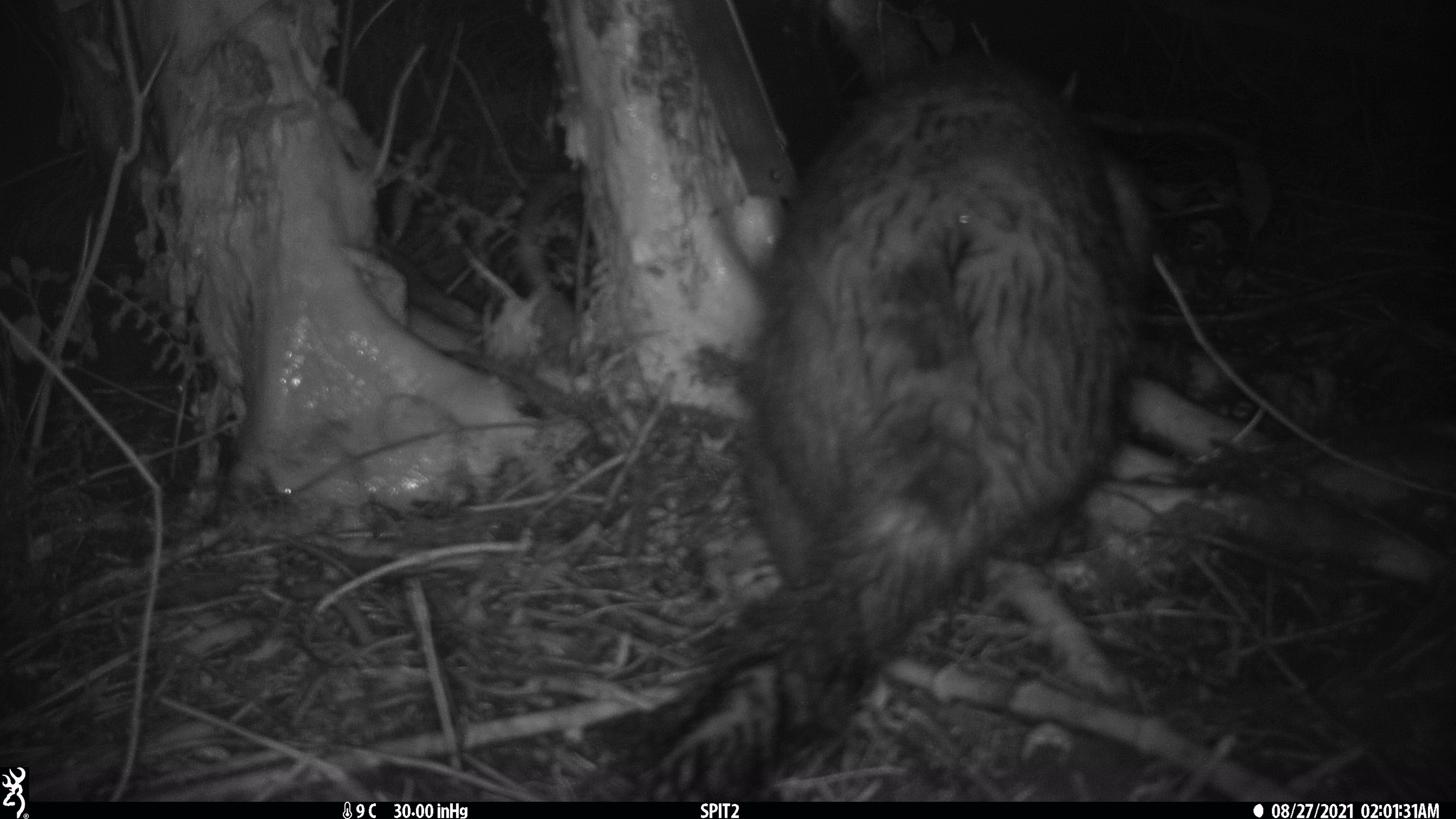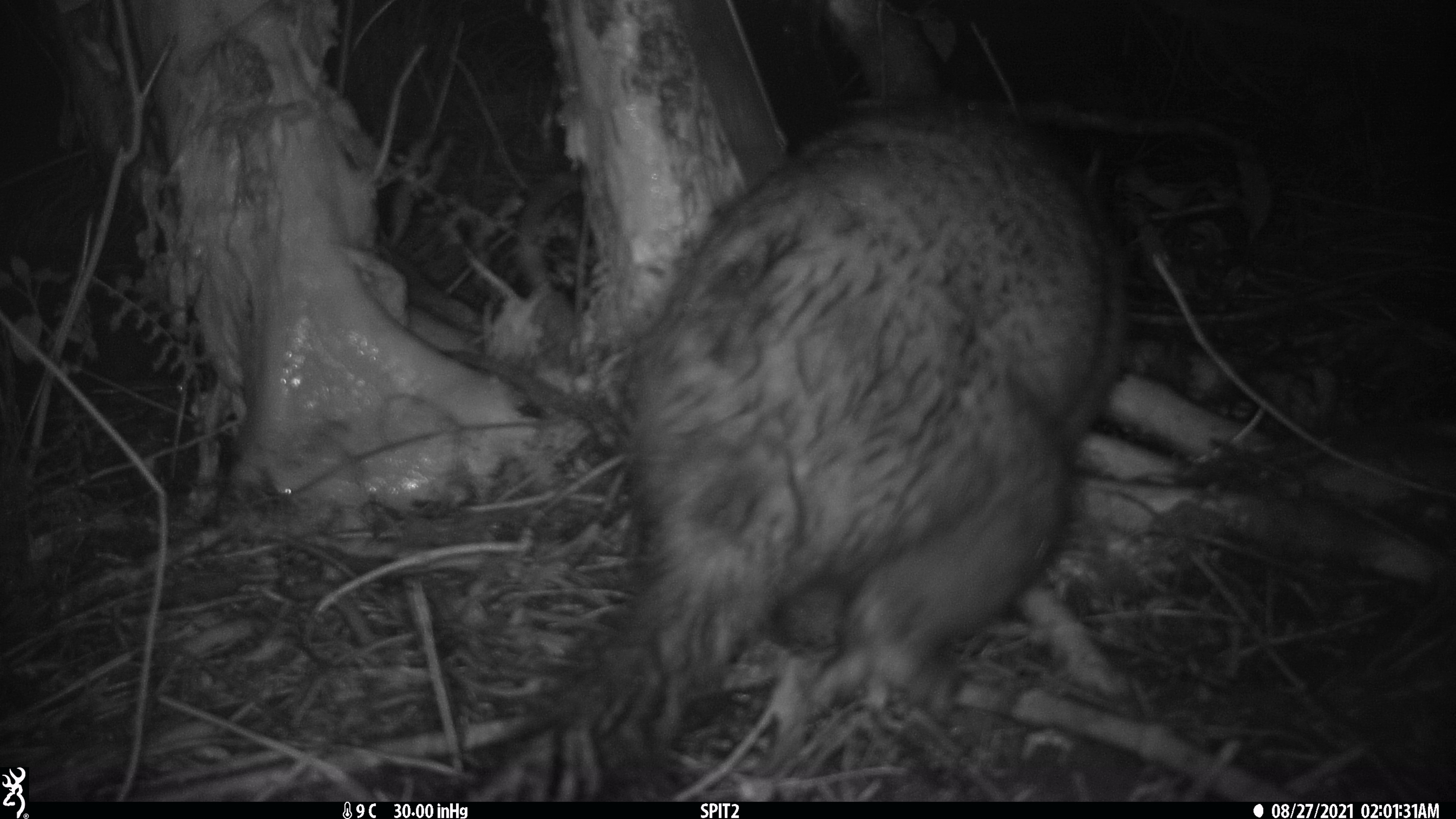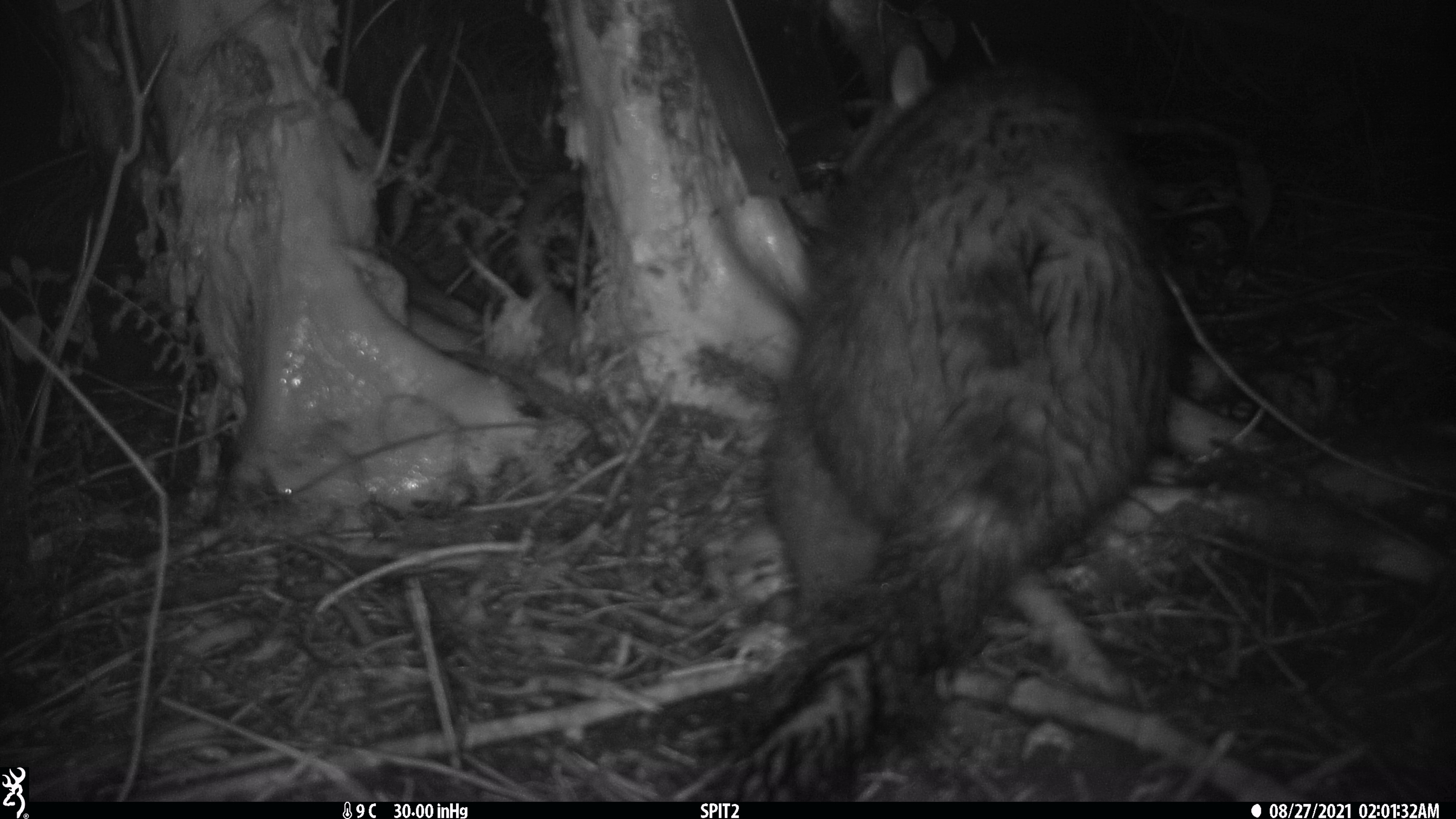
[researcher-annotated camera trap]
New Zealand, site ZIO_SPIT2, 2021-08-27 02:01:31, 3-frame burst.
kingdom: Animalia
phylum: Chordata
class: Mammalia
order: Diprotodontia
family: Phalangeridae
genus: Trichosurus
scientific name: Trichosurus vulpecula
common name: common brushtail possum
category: possum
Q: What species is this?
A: Possum (common brushtail possum) (Trichosurus vulpecula).